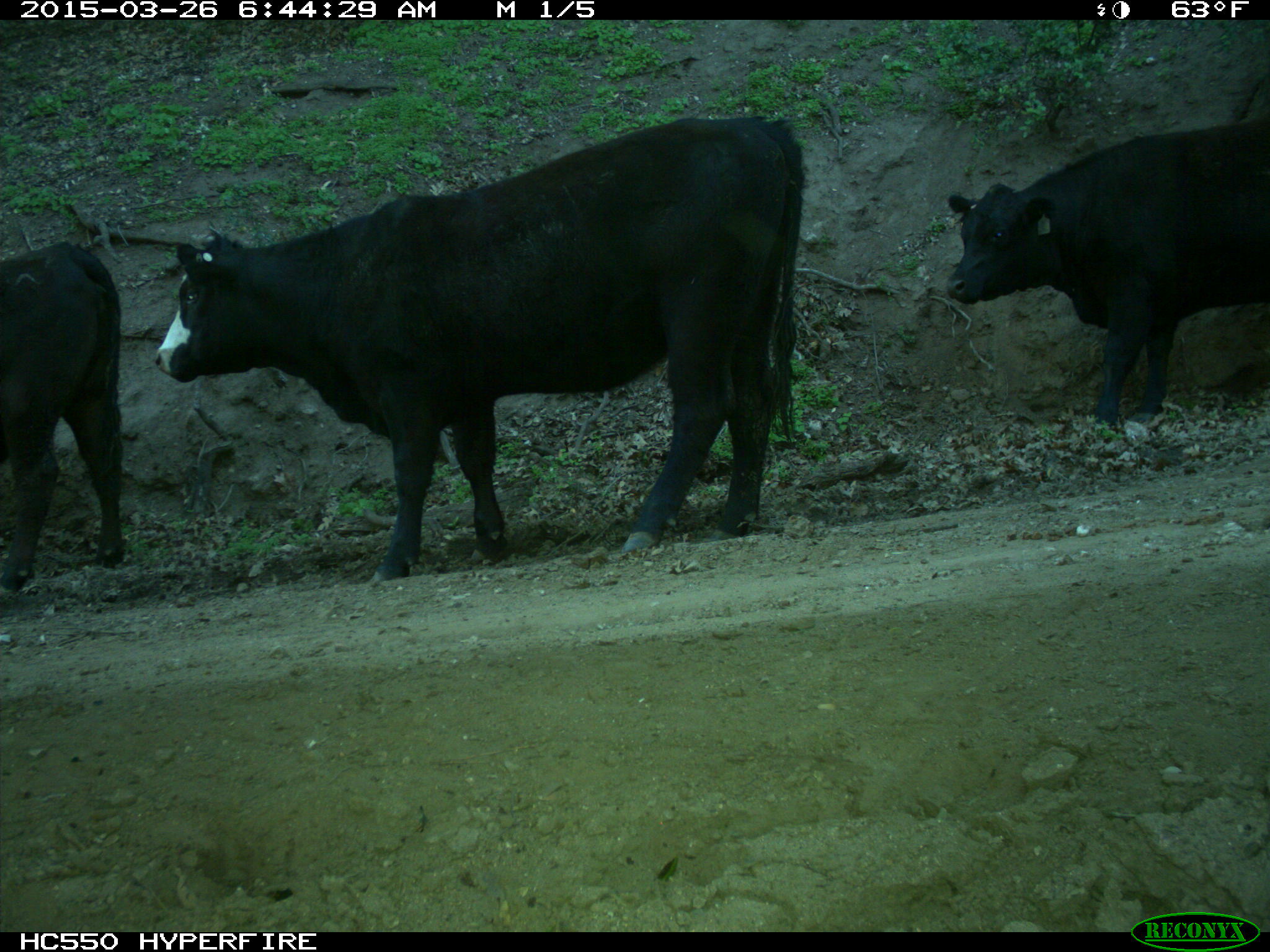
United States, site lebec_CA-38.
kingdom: Animalia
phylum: Chordata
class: Mammalia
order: Artiodactyla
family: Bovidae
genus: Bos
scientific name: Bos taurus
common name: domestic cow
Bos taurus (domestic cow).